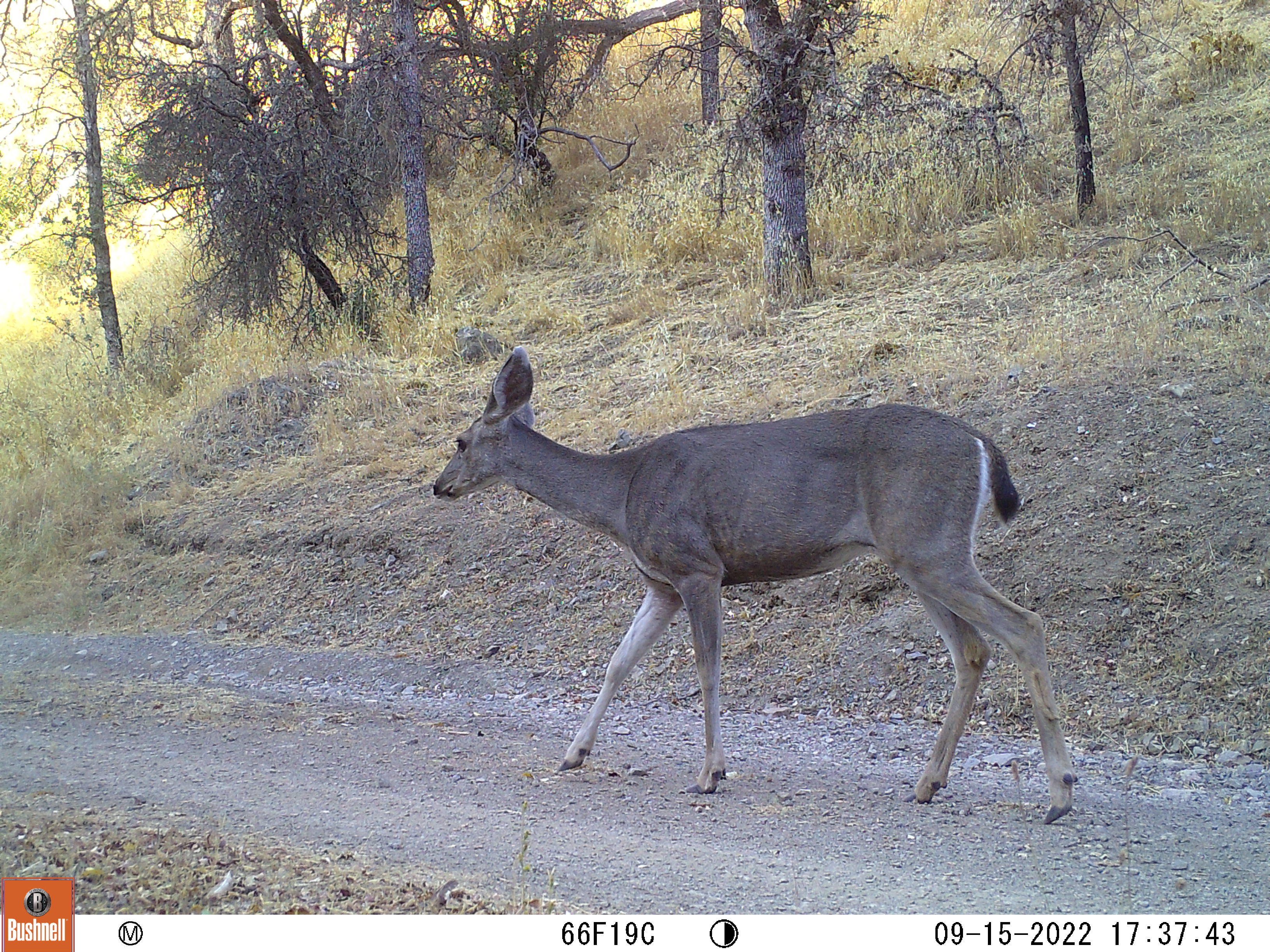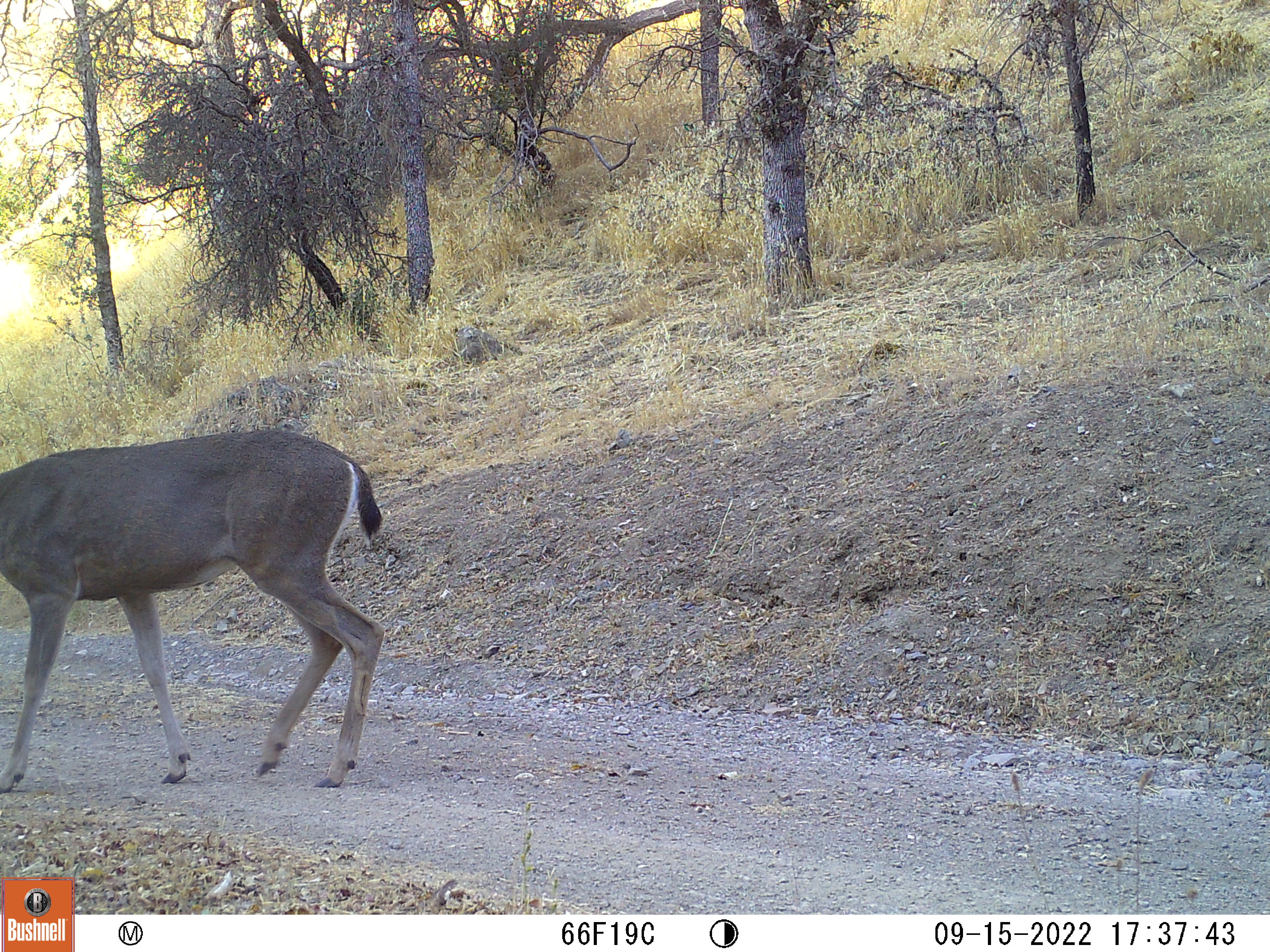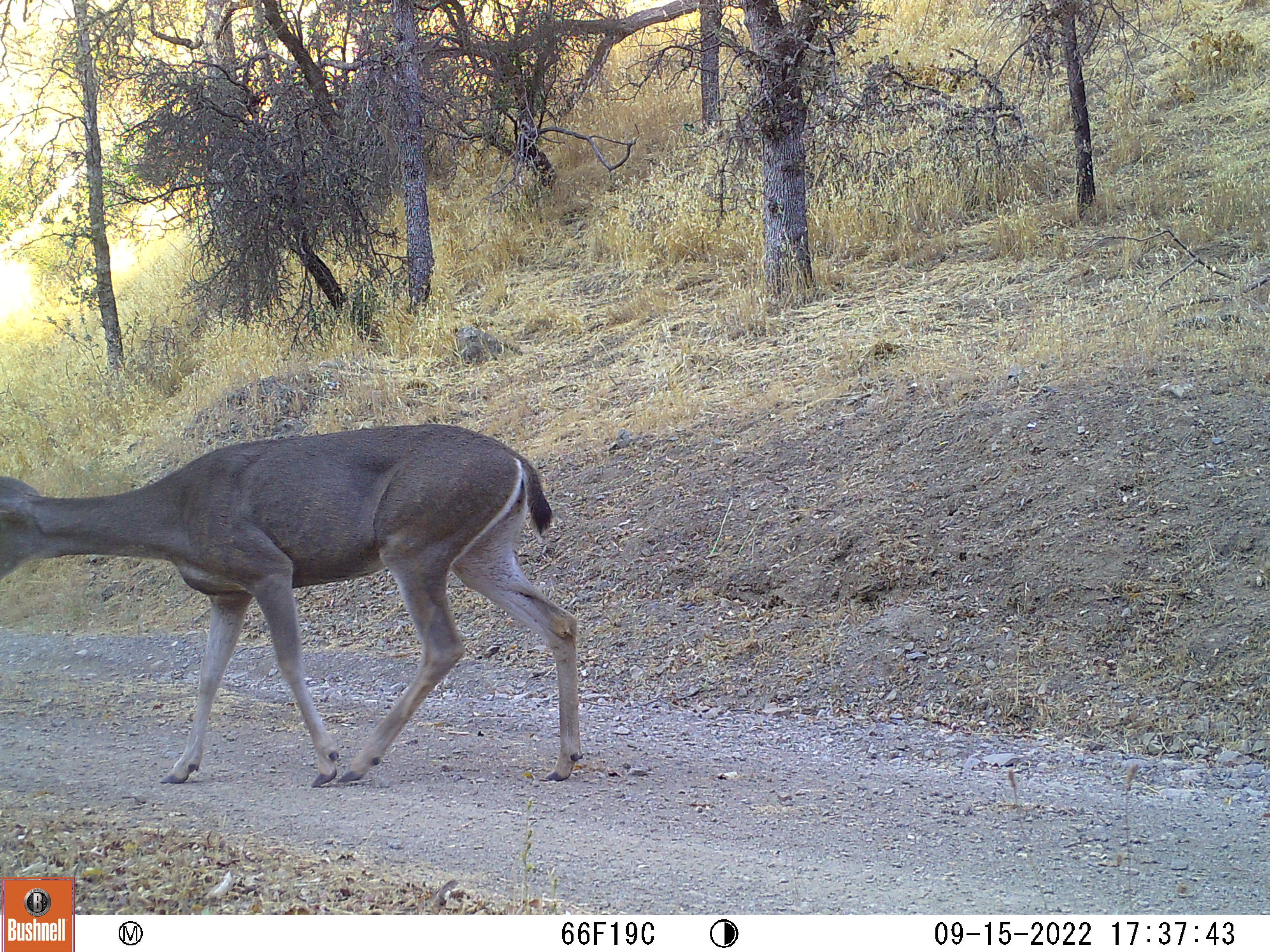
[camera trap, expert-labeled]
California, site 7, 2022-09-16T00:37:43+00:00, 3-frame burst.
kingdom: Animalia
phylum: Chordata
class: Mammalia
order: Artiodactyla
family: Cervidae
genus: Odocoileus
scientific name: Odocoileus hemionus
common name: mule deer